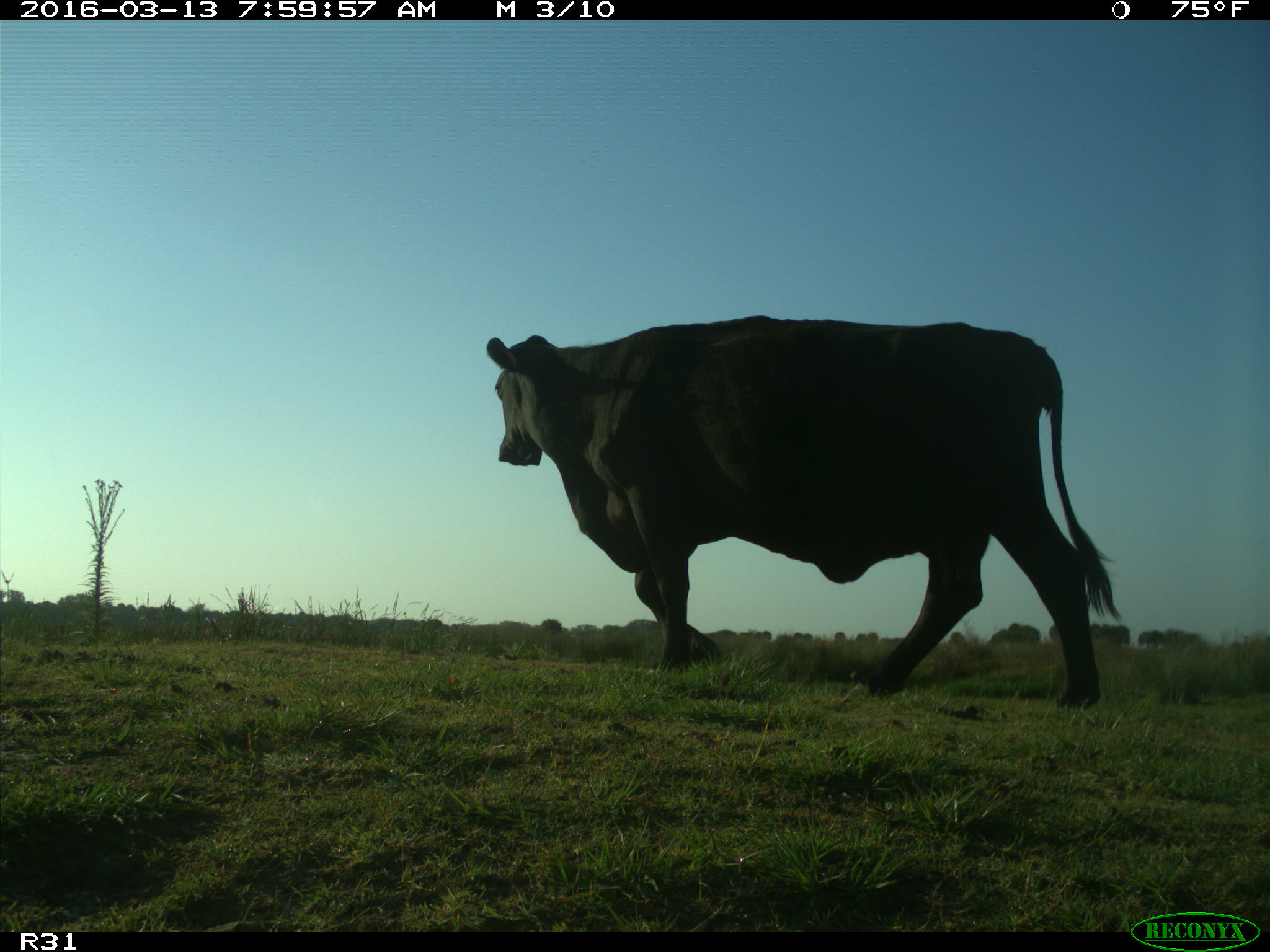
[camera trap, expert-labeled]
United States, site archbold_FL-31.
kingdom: Animalia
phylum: Chordata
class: Mammalia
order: Artiodactyla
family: Bovidae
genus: Bos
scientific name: Bos taurus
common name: domestic cow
Bos taurus (domestic cow).